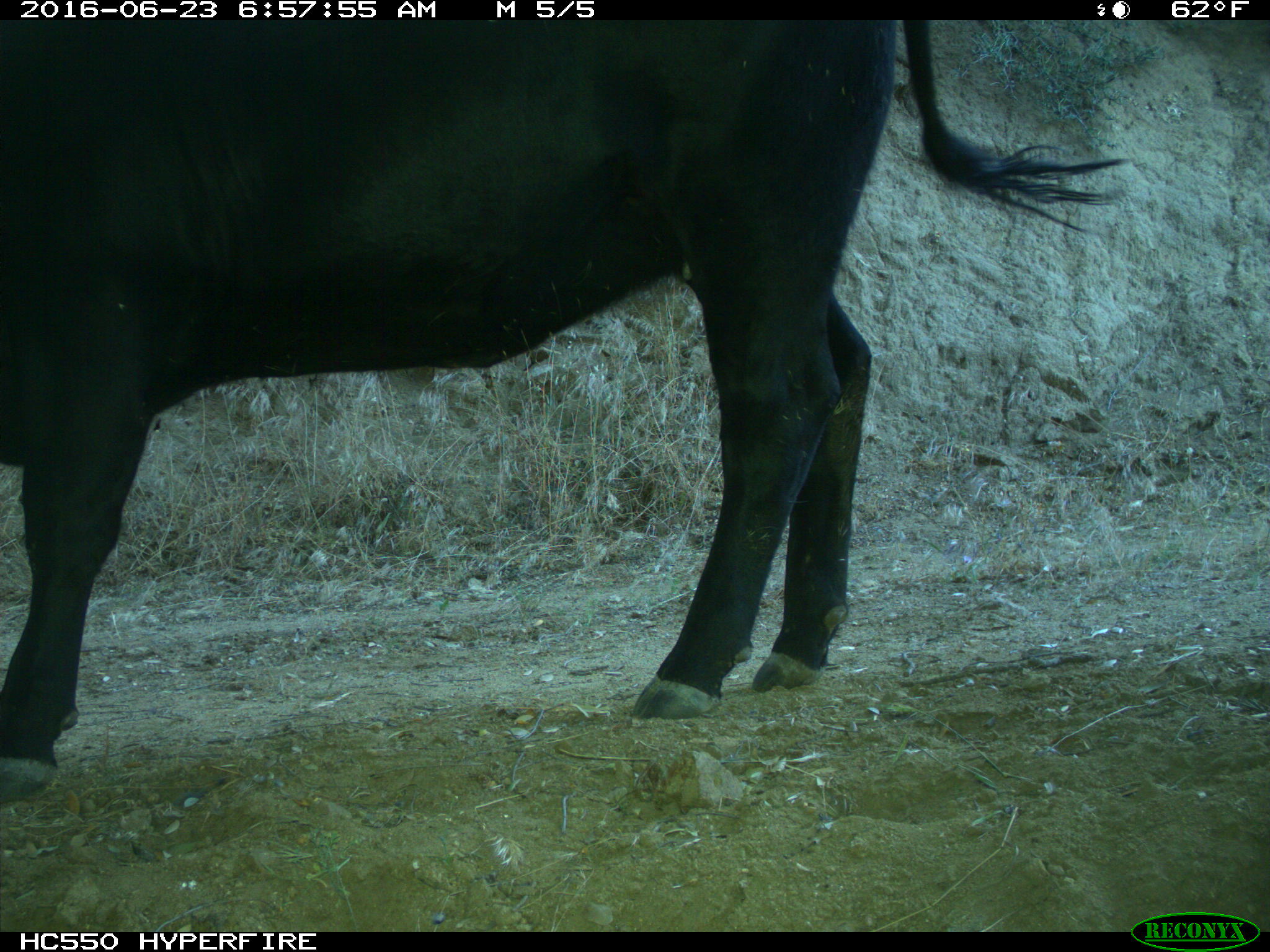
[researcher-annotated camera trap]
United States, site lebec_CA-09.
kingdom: Animalia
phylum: Chordata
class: Mammalia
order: Artiodactyla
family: Bovidae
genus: Bos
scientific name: Bos taurus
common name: domestic cow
Bos taurus (domestic cow).